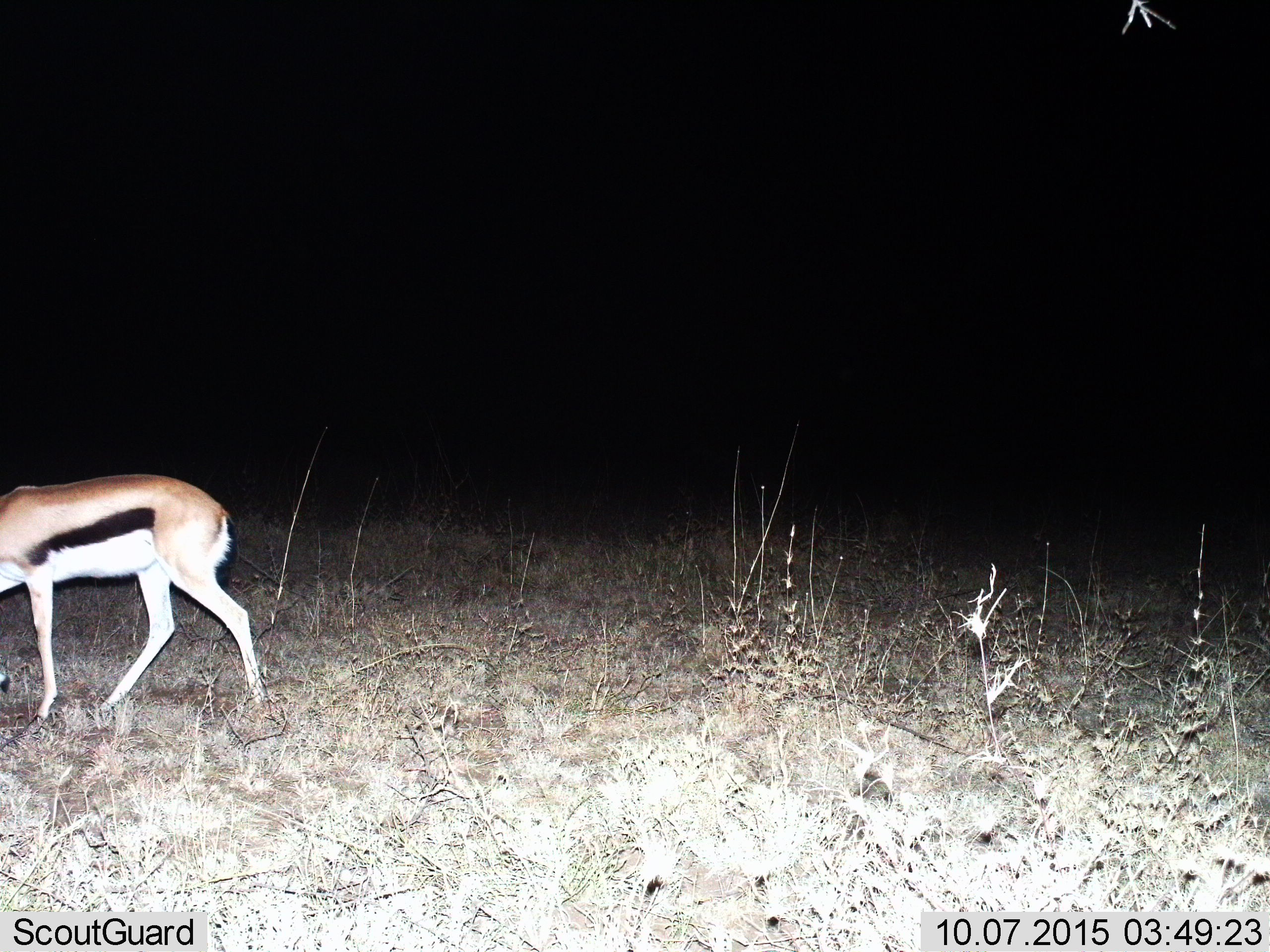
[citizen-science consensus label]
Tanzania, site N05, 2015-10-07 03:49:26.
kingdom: Animalia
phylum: Chordata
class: Mammalia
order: Artiodactyla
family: Bovidae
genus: Eudorcas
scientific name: Eudorcas thomsonii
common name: thomson's gazelle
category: gazellethomsons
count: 1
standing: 43%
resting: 0%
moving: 43%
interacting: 0%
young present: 0%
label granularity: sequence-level